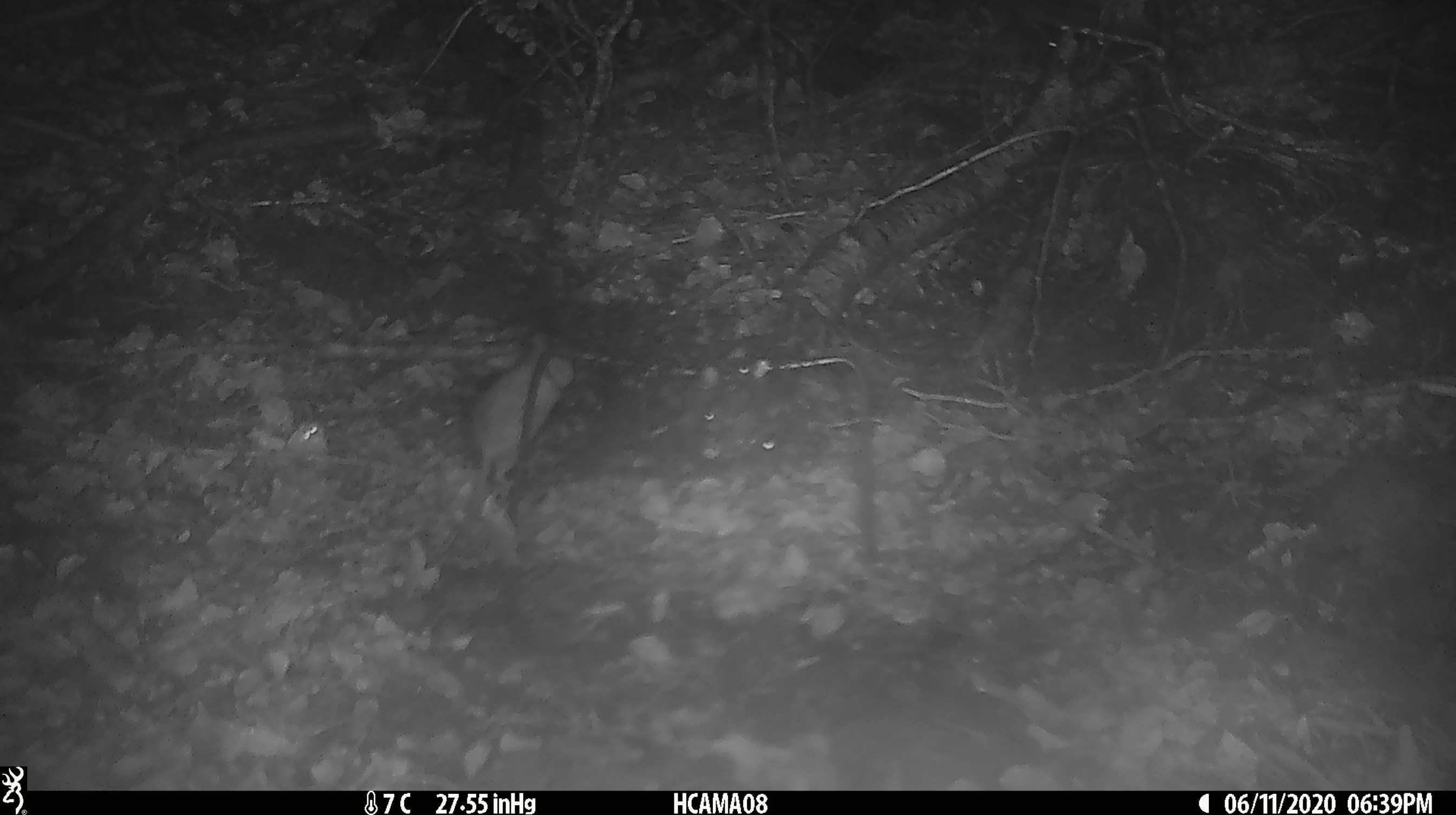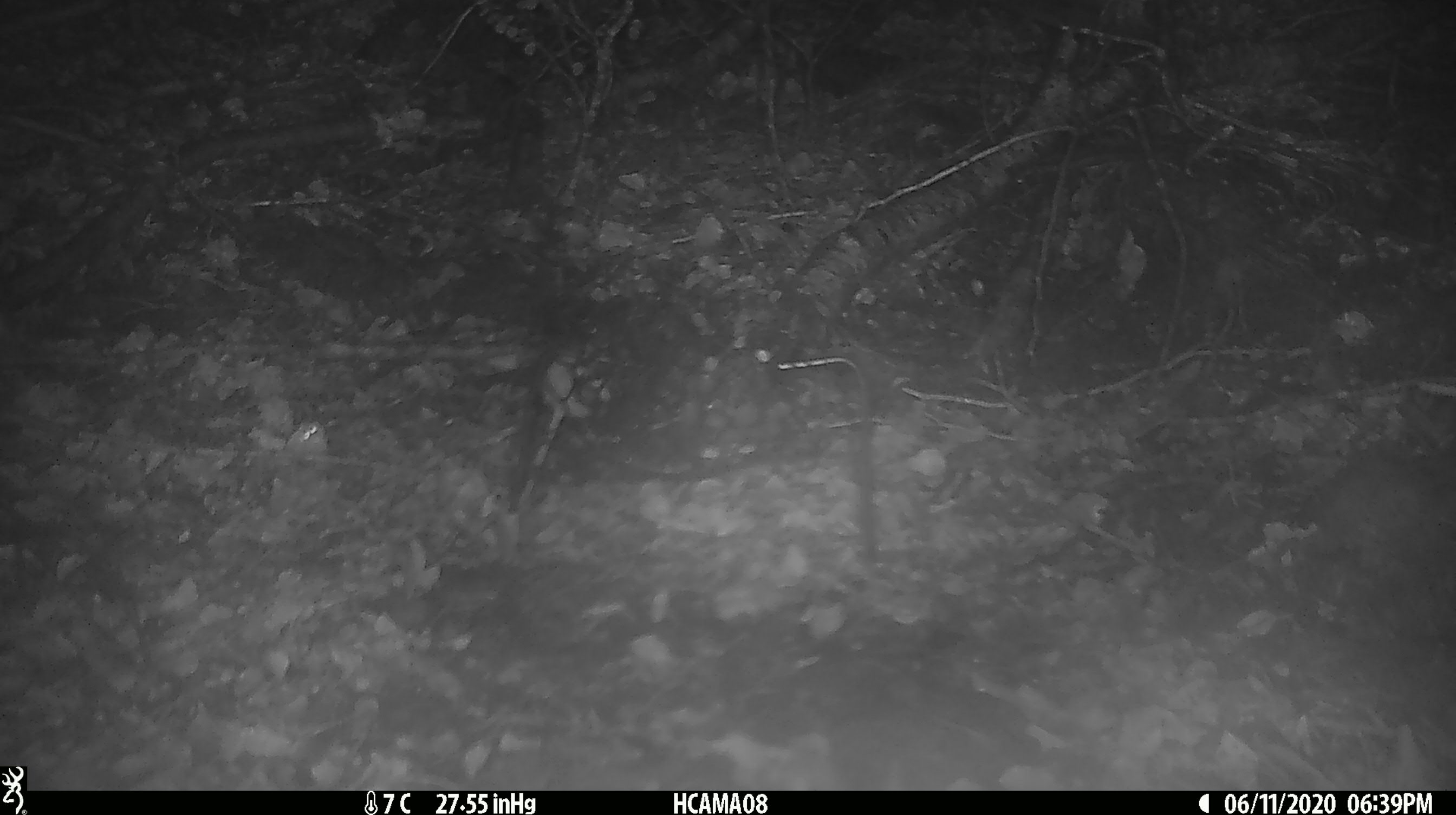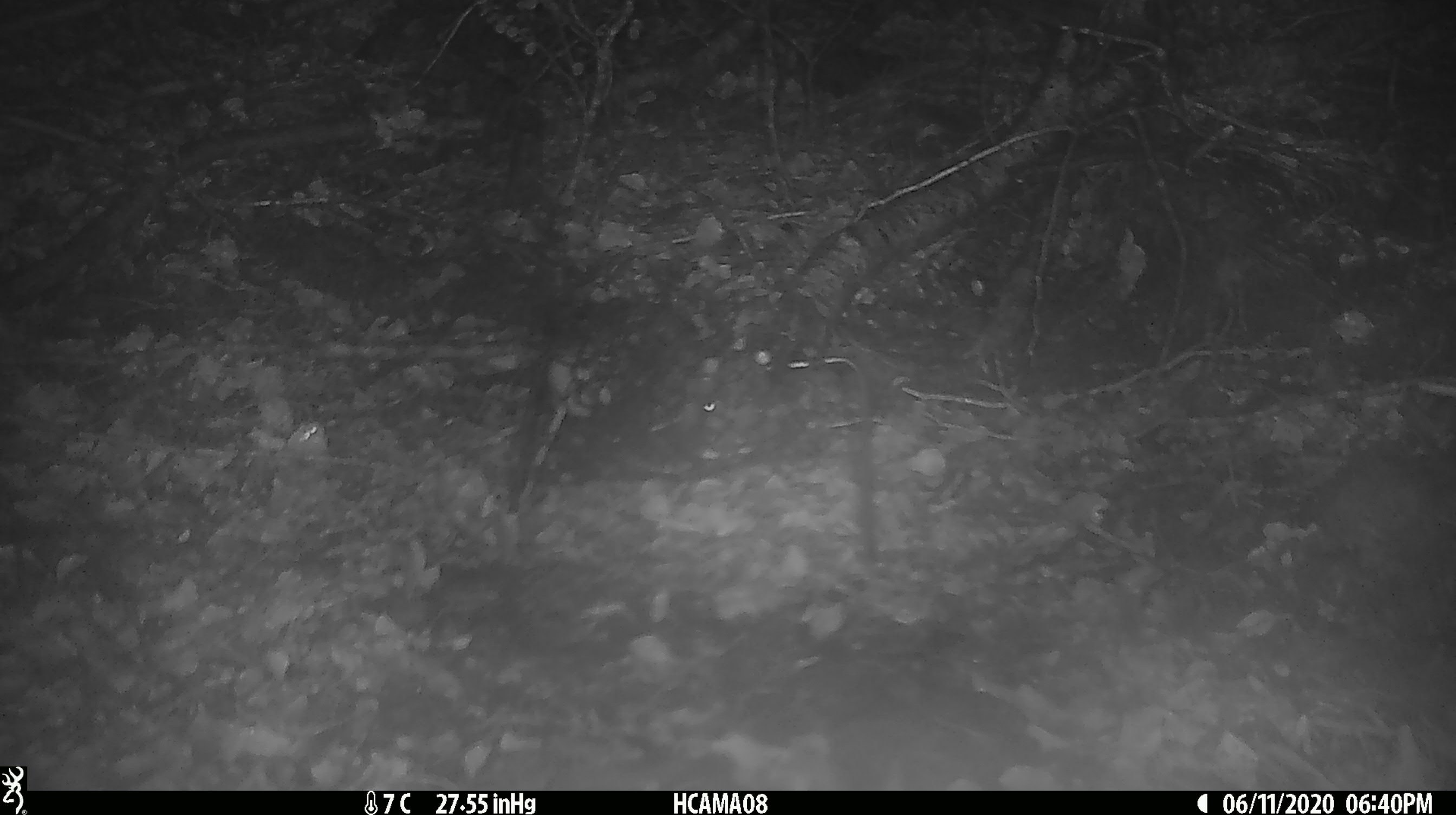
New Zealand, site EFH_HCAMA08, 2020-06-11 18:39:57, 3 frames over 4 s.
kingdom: Animalia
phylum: Chordata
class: Mammalia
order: Rodentia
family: Muridae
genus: Mus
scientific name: Mus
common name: mouse